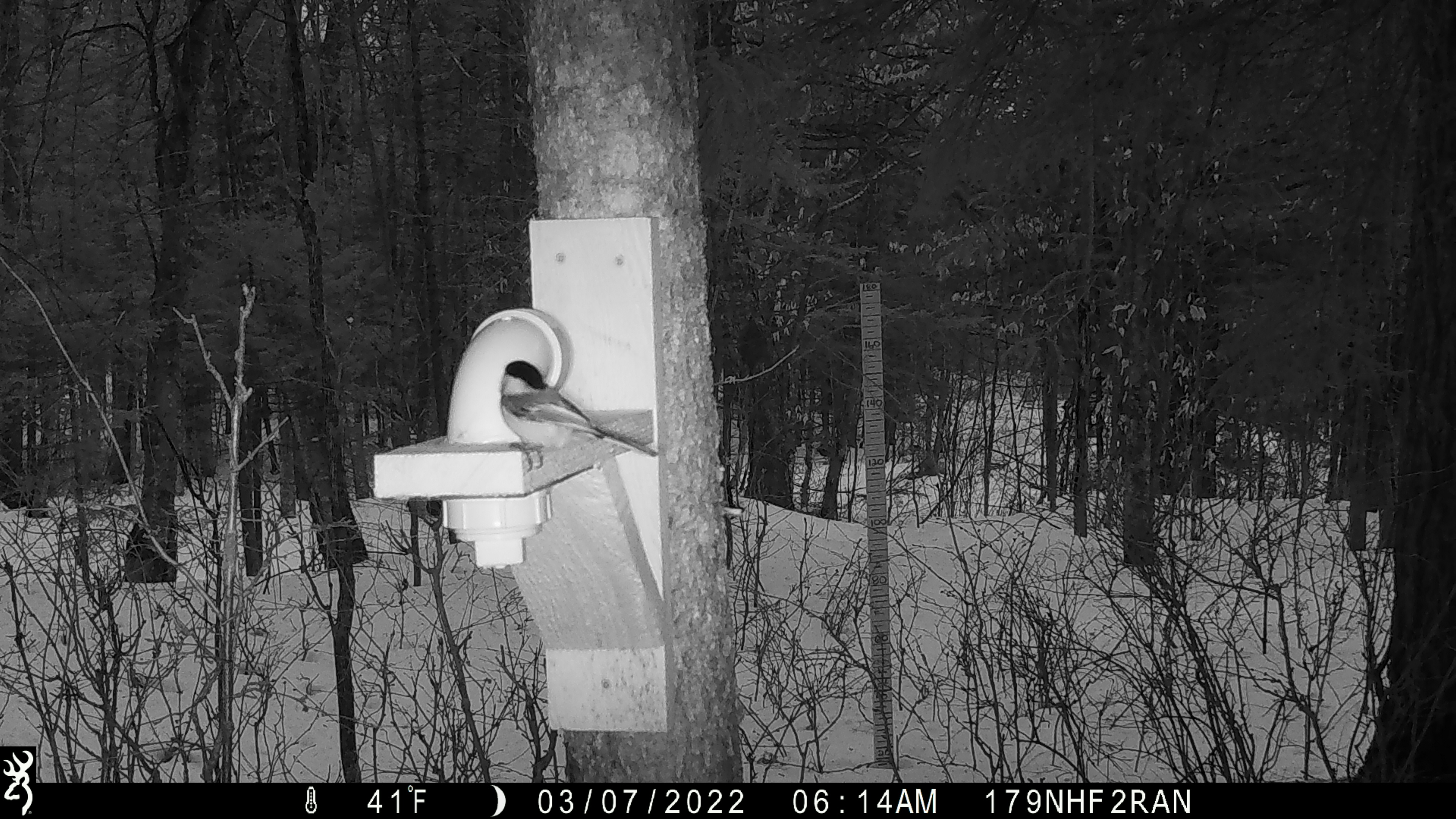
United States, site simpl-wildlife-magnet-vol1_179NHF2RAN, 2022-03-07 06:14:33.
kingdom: Animalia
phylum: Chordata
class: Aves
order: Passeriformes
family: Paridae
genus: Poecile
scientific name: Poecile atricapillus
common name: black-capped chickadee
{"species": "black-capped chickadee (Poecile atricapillus)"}